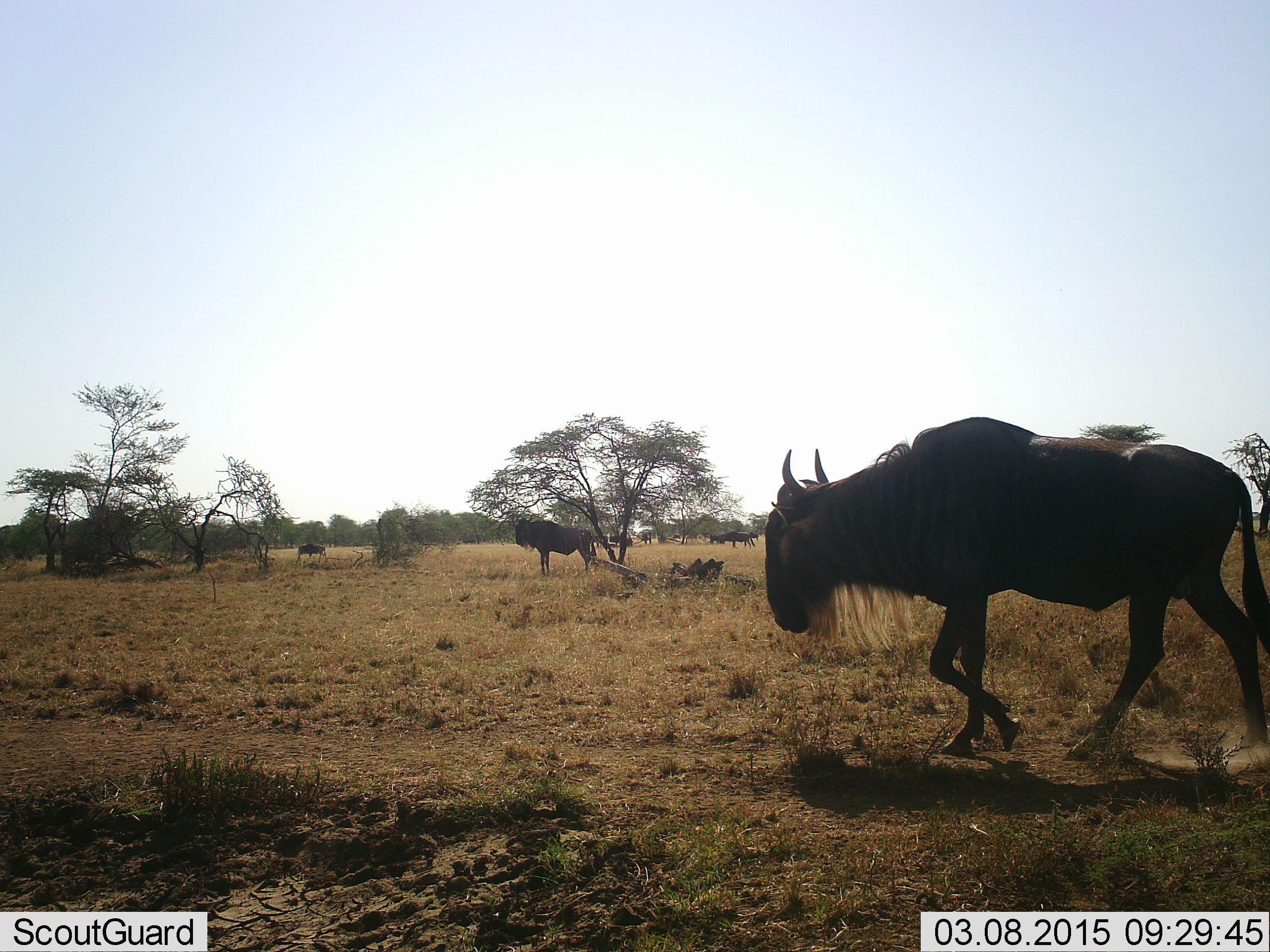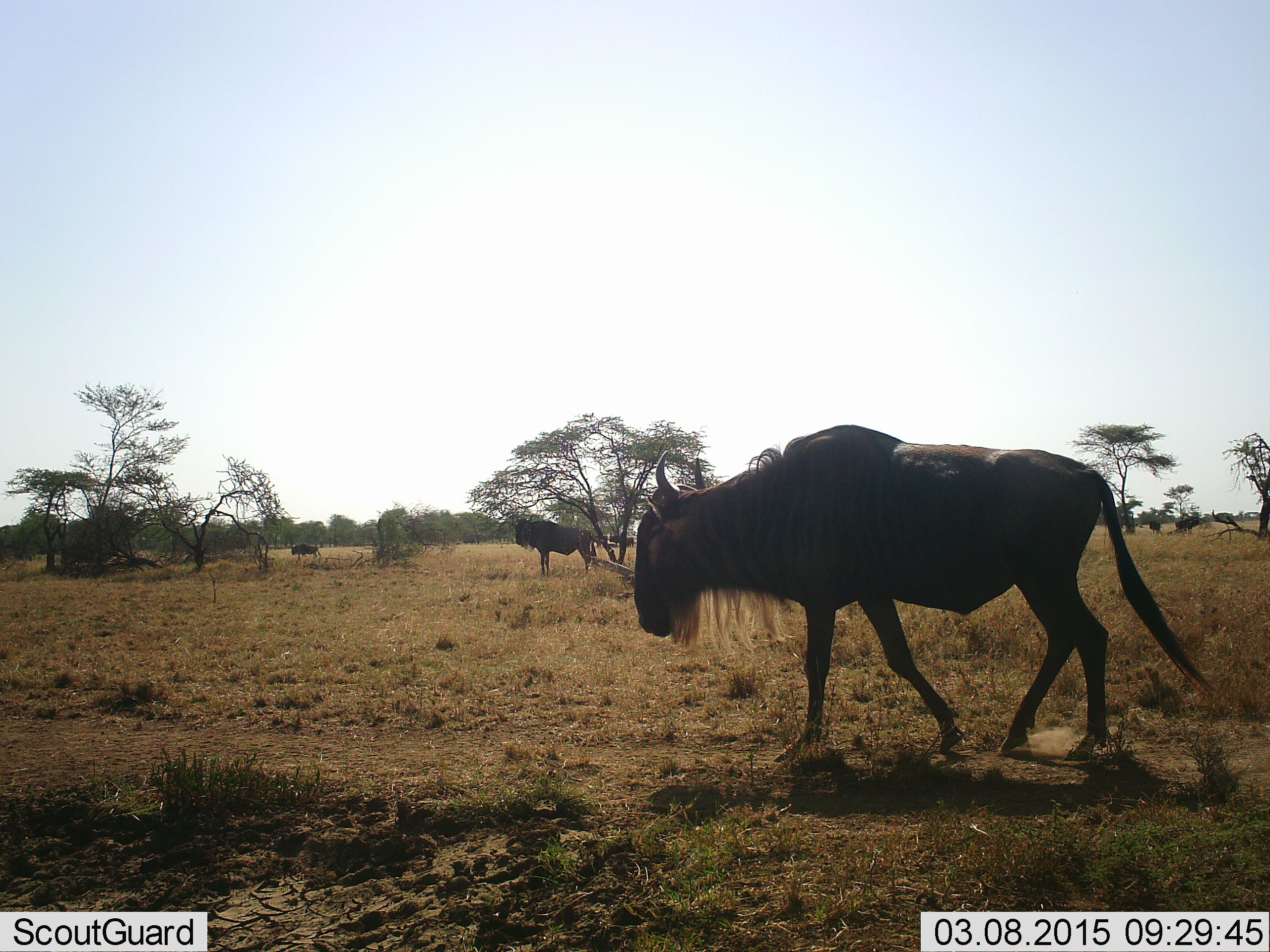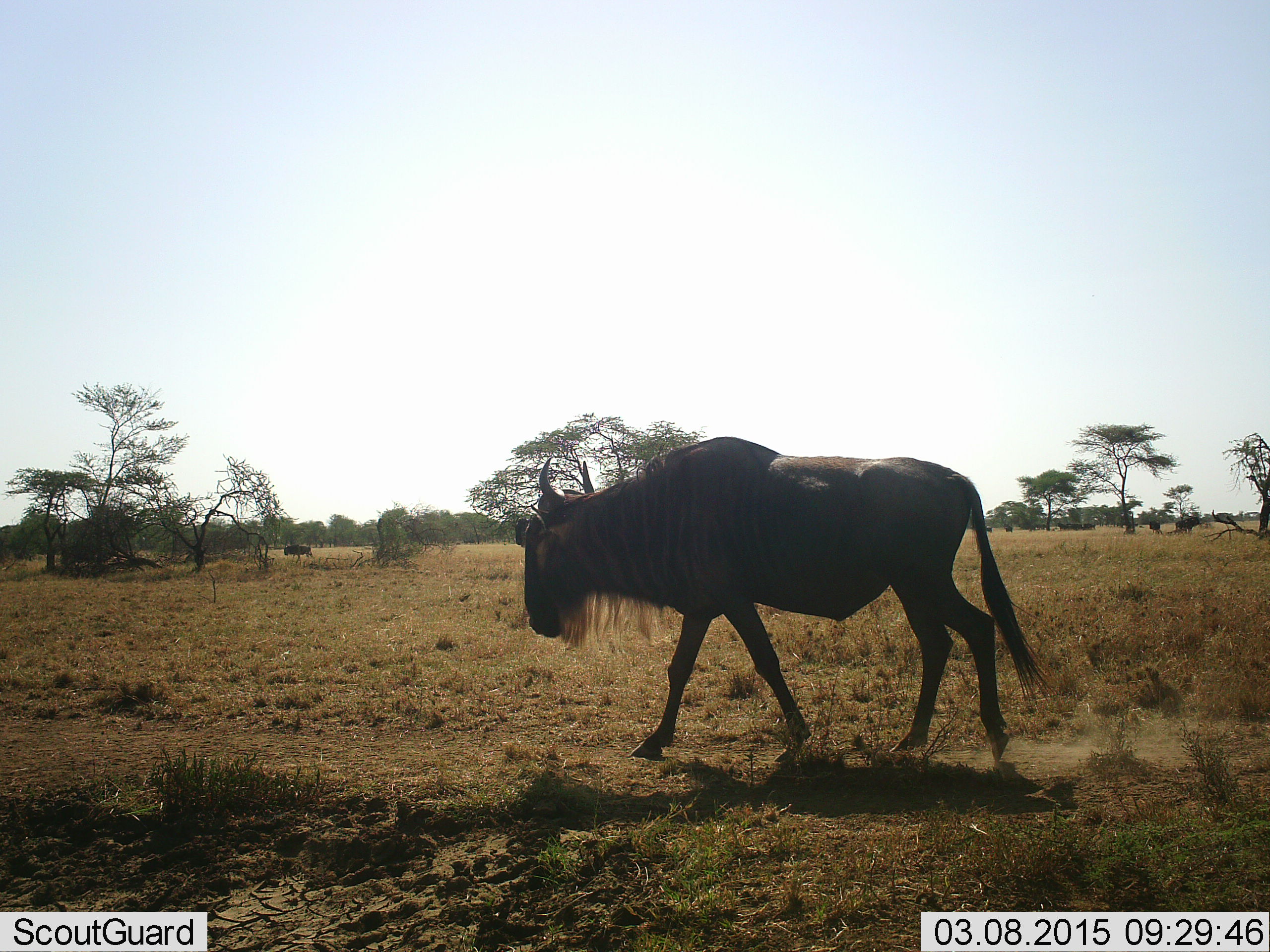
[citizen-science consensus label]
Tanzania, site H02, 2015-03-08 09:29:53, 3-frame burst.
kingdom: Animalia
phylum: Chordata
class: Mammalia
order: Artiodactyla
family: Bovidae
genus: Connochaetes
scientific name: Connochaetes taurinus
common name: blue wildebeest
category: wildebeest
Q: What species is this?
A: Wildebeest (blue wildebeest) (Connochaetes taurinus).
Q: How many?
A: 3.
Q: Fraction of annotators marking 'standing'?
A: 70%.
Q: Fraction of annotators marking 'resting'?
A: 20%.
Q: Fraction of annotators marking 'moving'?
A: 90%.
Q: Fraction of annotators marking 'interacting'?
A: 0%.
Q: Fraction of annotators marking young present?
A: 0%.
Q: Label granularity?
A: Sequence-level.